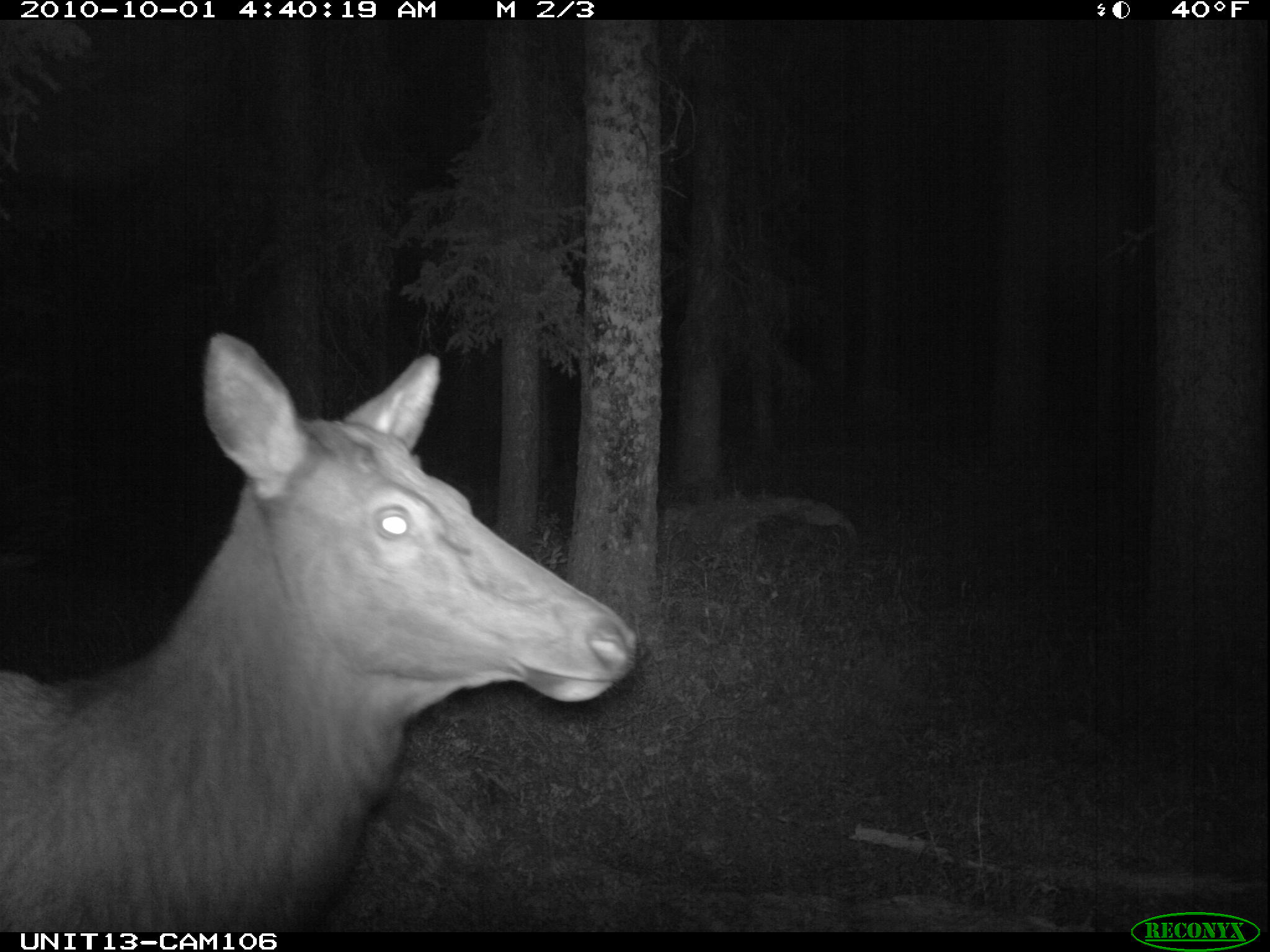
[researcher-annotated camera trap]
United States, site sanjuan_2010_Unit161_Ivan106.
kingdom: Animalia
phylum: Chordata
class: Mammalia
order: Artiodactyla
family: Cervidae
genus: Cervus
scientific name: Cervus elaphus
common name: red deer